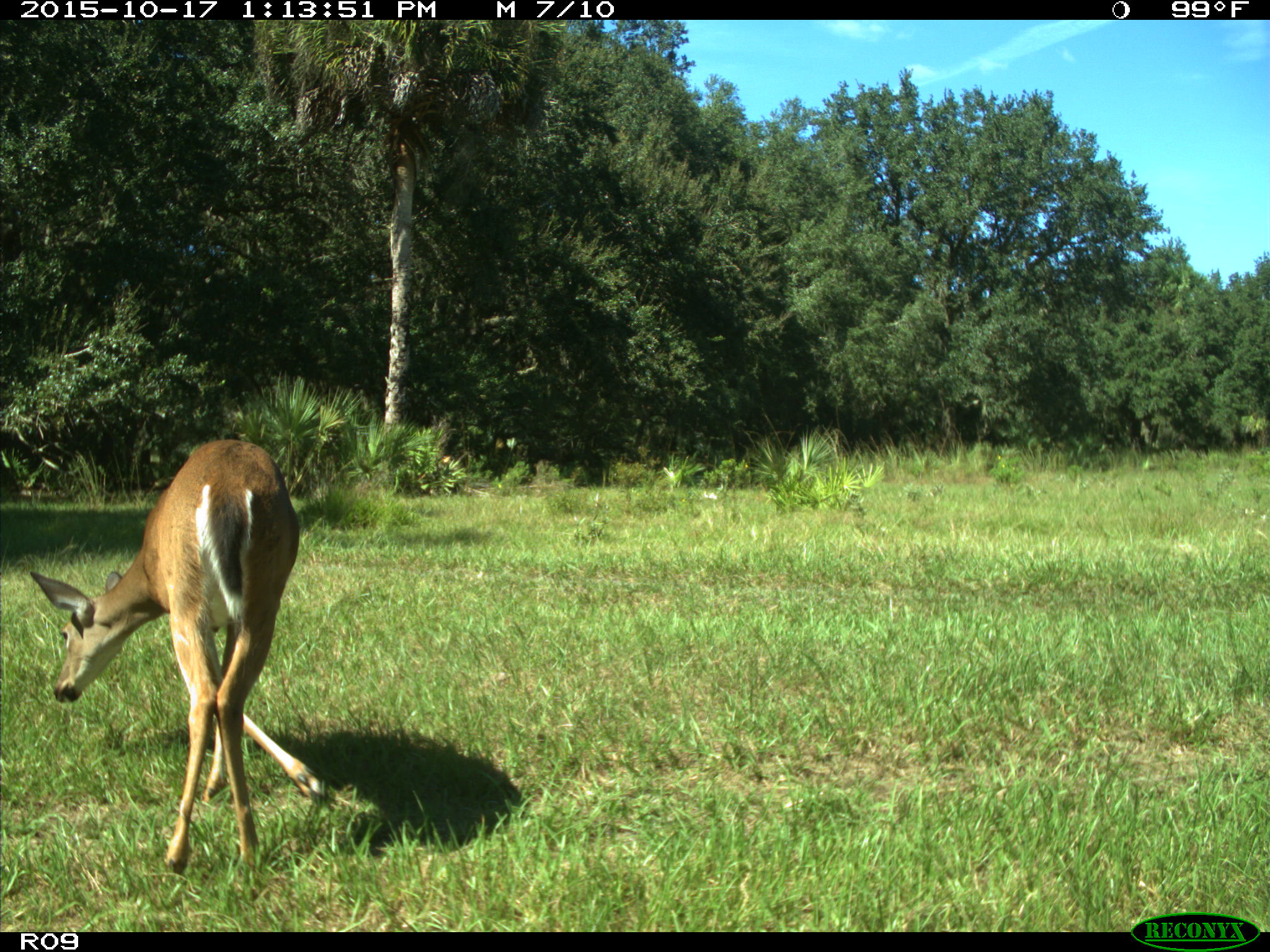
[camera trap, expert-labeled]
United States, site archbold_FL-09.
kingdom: Animalia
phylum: Chordata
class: Mammalia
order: Artiodactyla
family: Cervidae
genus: Odocoileus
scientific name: Odocoileus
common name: deer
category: unidentified deer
Unidentified deer (deer) (Odocoileus).